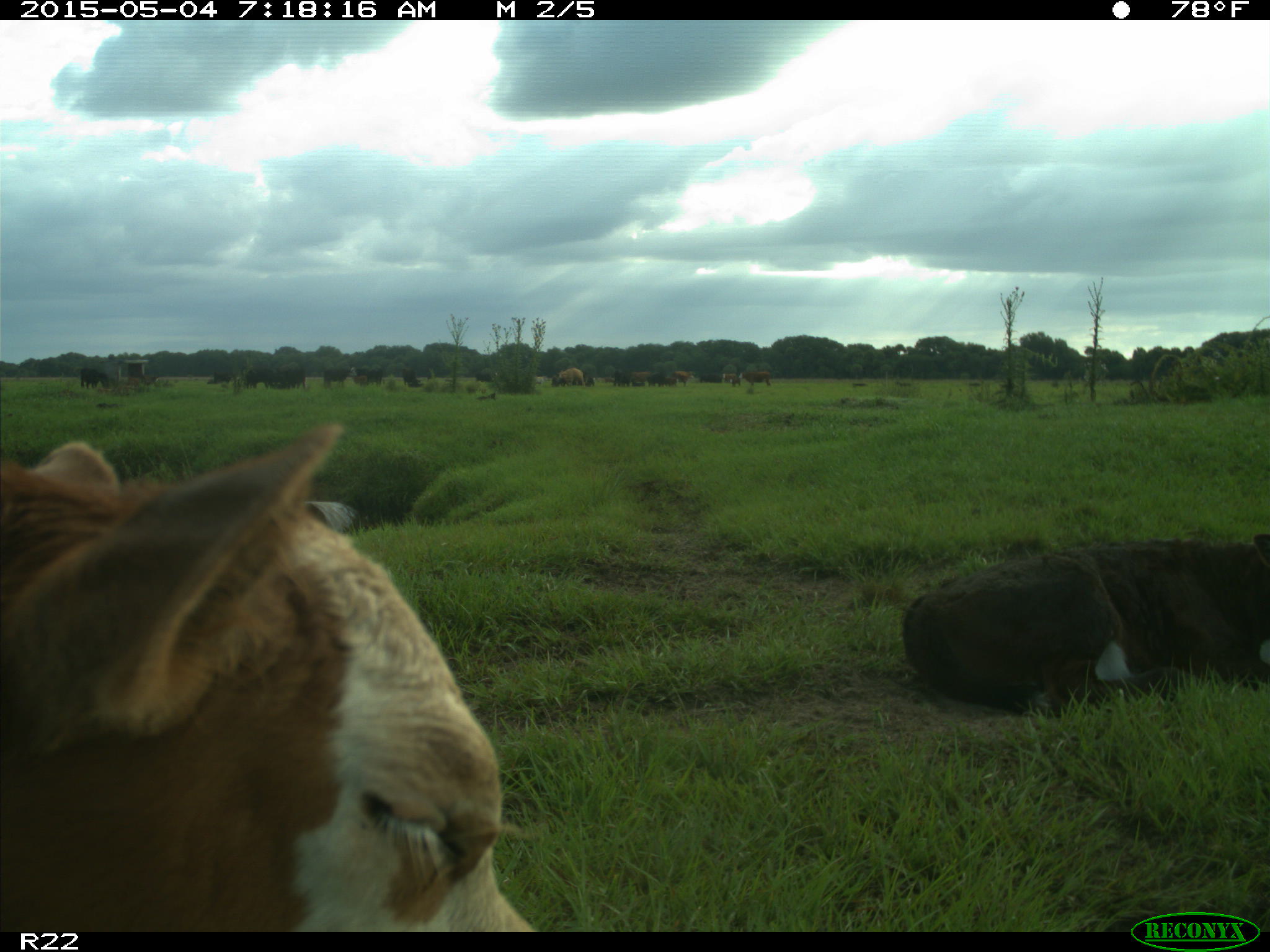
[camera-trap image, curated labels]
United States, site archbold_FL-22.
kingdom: Animalia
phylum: Chordata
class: Mammalia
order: Artiodactyla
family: Bovidae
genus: Bos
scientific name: Bos taurus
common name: domestic cow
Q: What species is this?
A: Bos taurus (domestic cow).